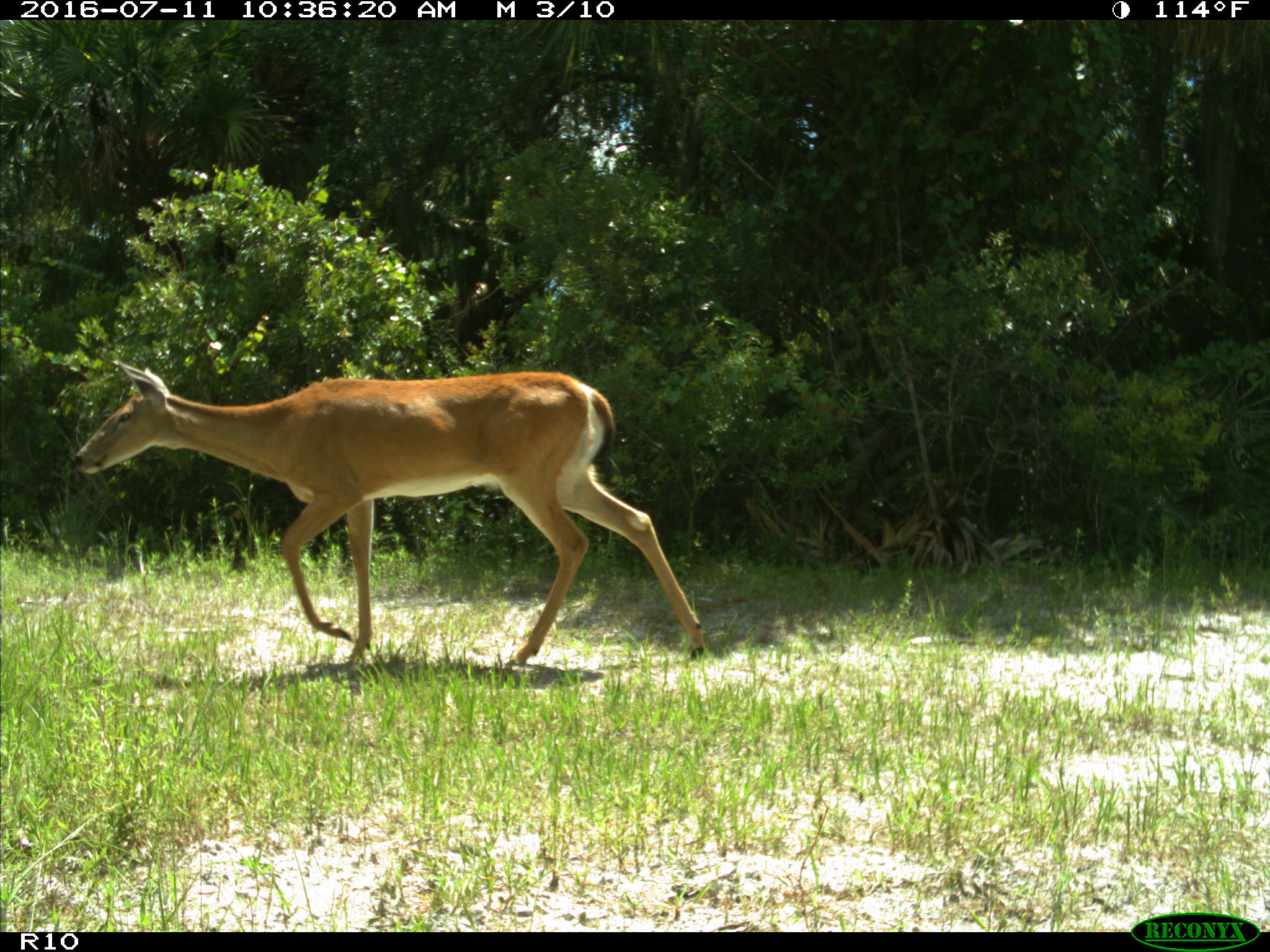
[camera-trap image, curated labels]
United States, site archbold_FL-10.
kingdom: Animalia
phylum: Chordata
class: Mammalia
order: Artiodactyla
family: Cervidae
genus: Odocoileus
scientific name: Odocoileus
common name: deer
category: unidentified deer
Unidentified deer (deer) (Odocoileus).